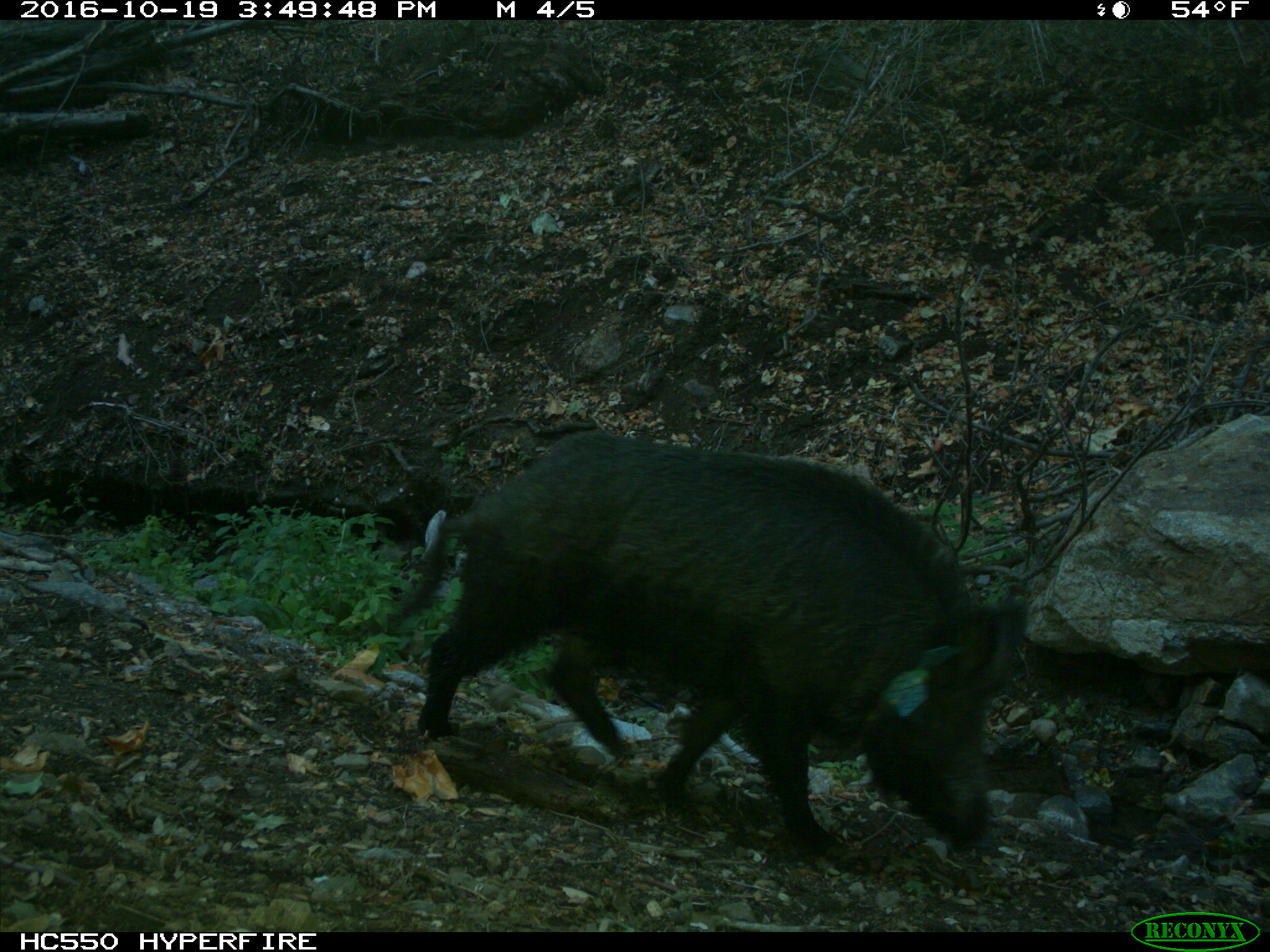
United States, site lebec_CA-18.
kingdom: Animalia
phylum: Chordata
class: Mammalia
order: Artiodactyla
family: Suidae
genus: Sus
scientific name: Sus scrofa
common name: wild boar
Sus scrofa (wild boar).